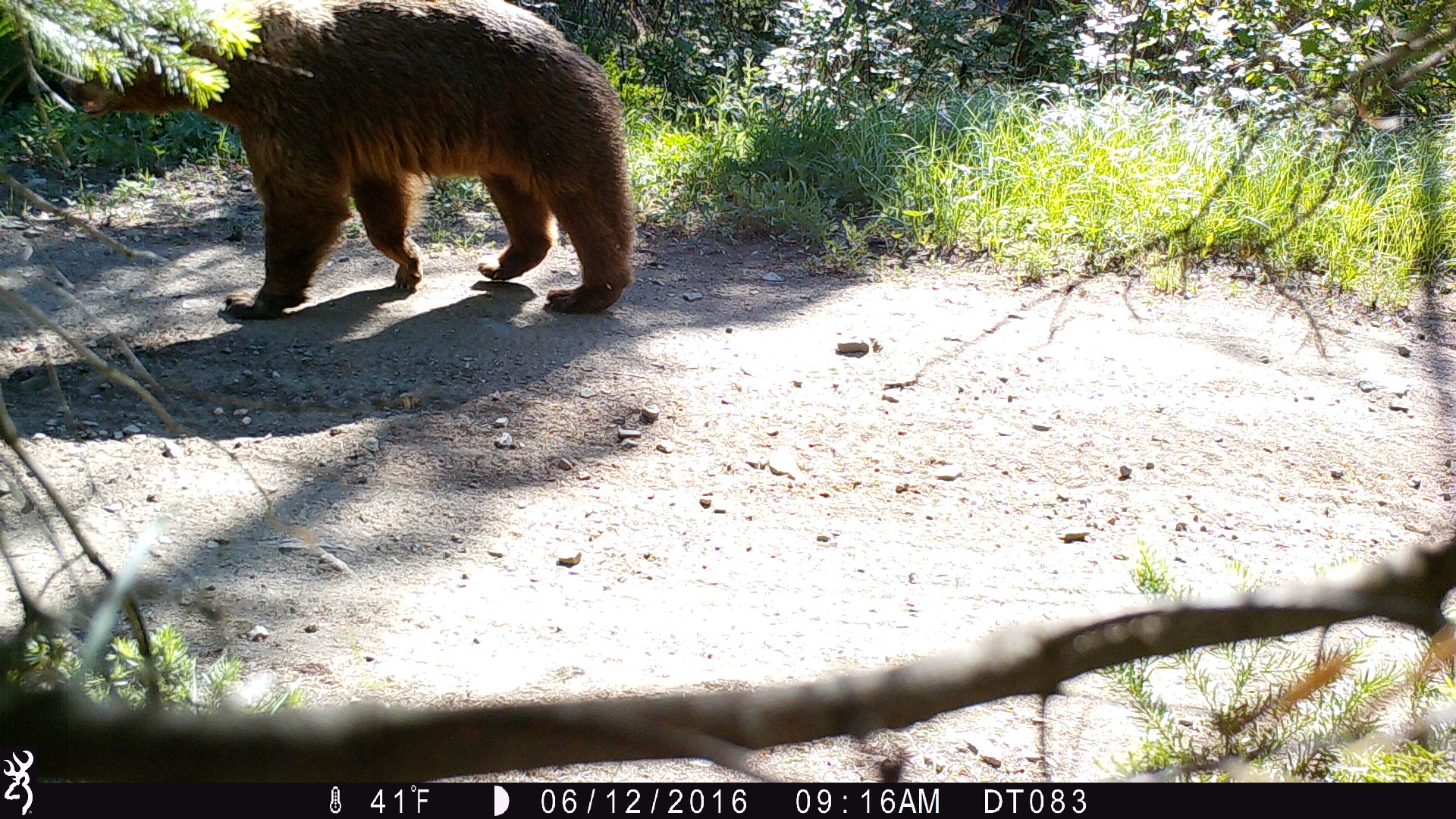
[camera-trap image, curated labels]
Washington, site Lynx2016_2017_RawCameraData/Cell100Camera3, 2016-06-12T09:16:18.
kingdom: Animalia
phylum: Chordata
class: Mammalia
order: Carnivora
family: Ursidae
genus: Ursus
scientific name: Ursus americanus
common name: american black bear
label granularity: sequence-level